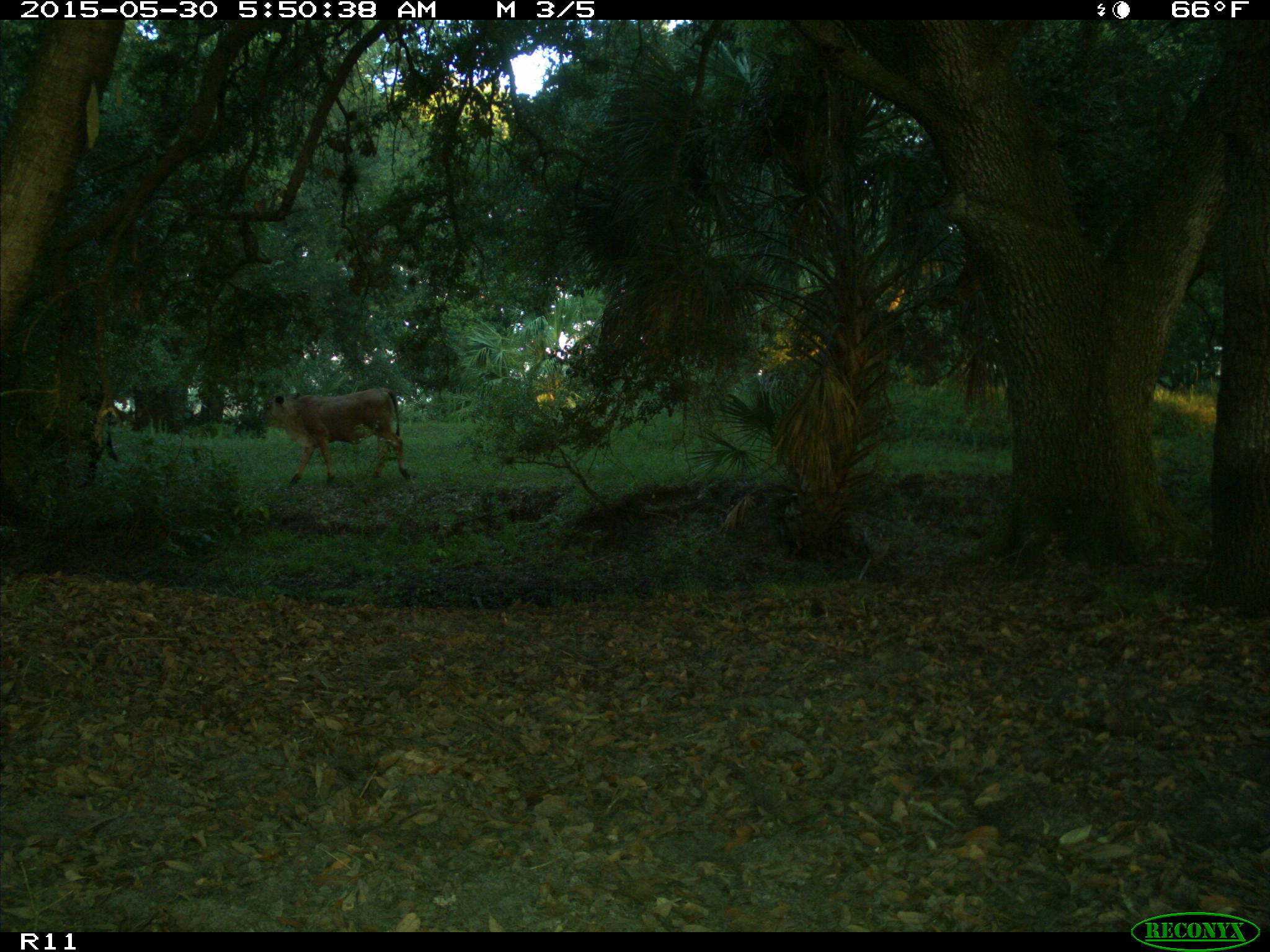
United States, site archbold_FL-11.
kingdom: Animalia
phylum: Chordata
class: Mammalia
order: Artiodactyla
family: Bovidae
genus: Bos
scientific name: Bos taurus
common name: domestic cow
Bos taurus (domestic cow).